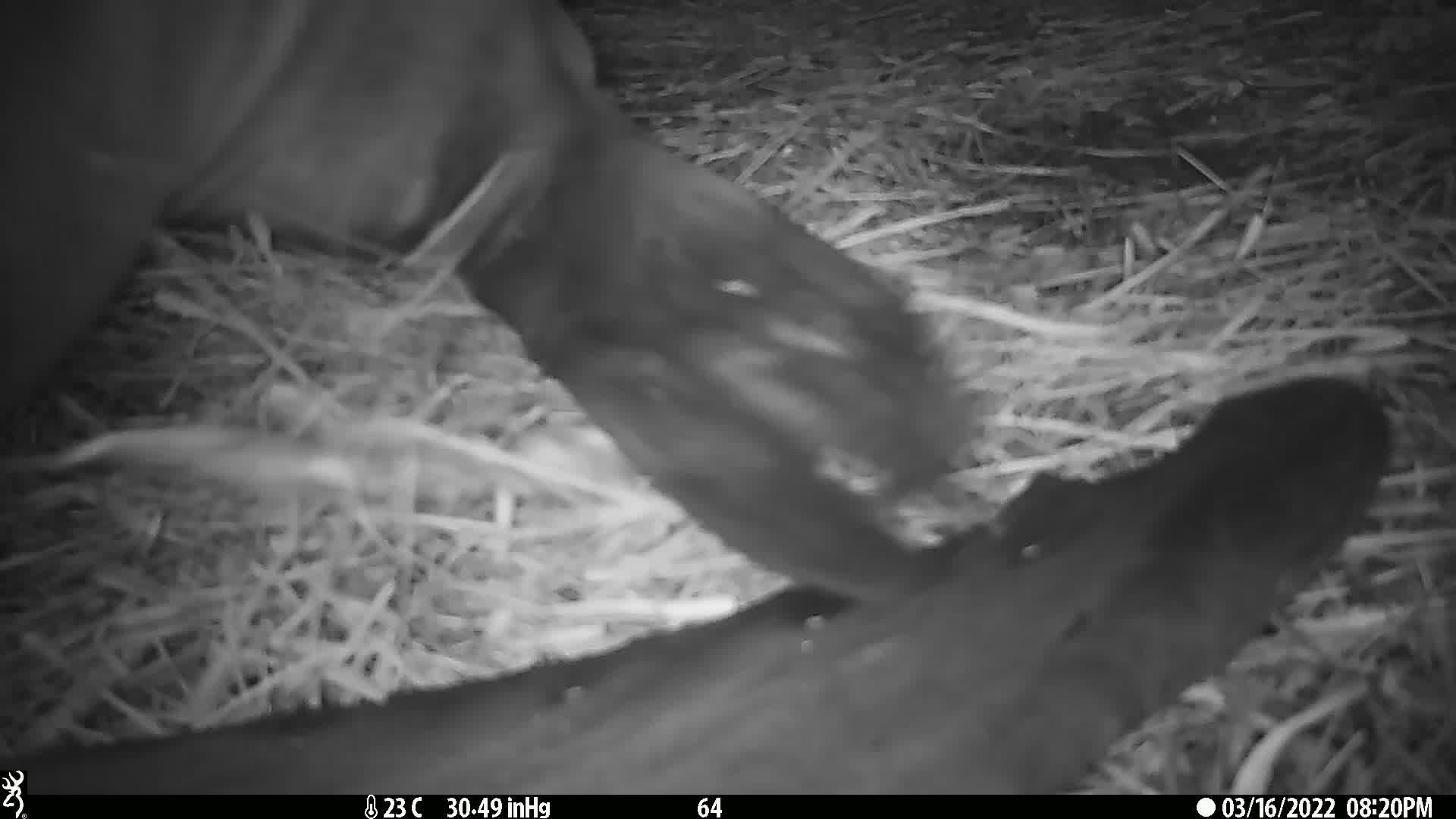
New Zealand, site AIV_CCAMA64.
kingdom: Animalia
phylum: Chordata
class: Mammalia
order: Carnivora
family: Otariidae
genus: Phocarctos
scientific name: Phocarctos hookeri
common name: new zealand sea lion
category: sealion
Sealion (new zealand sea lion) (Phocarctos hookeri).